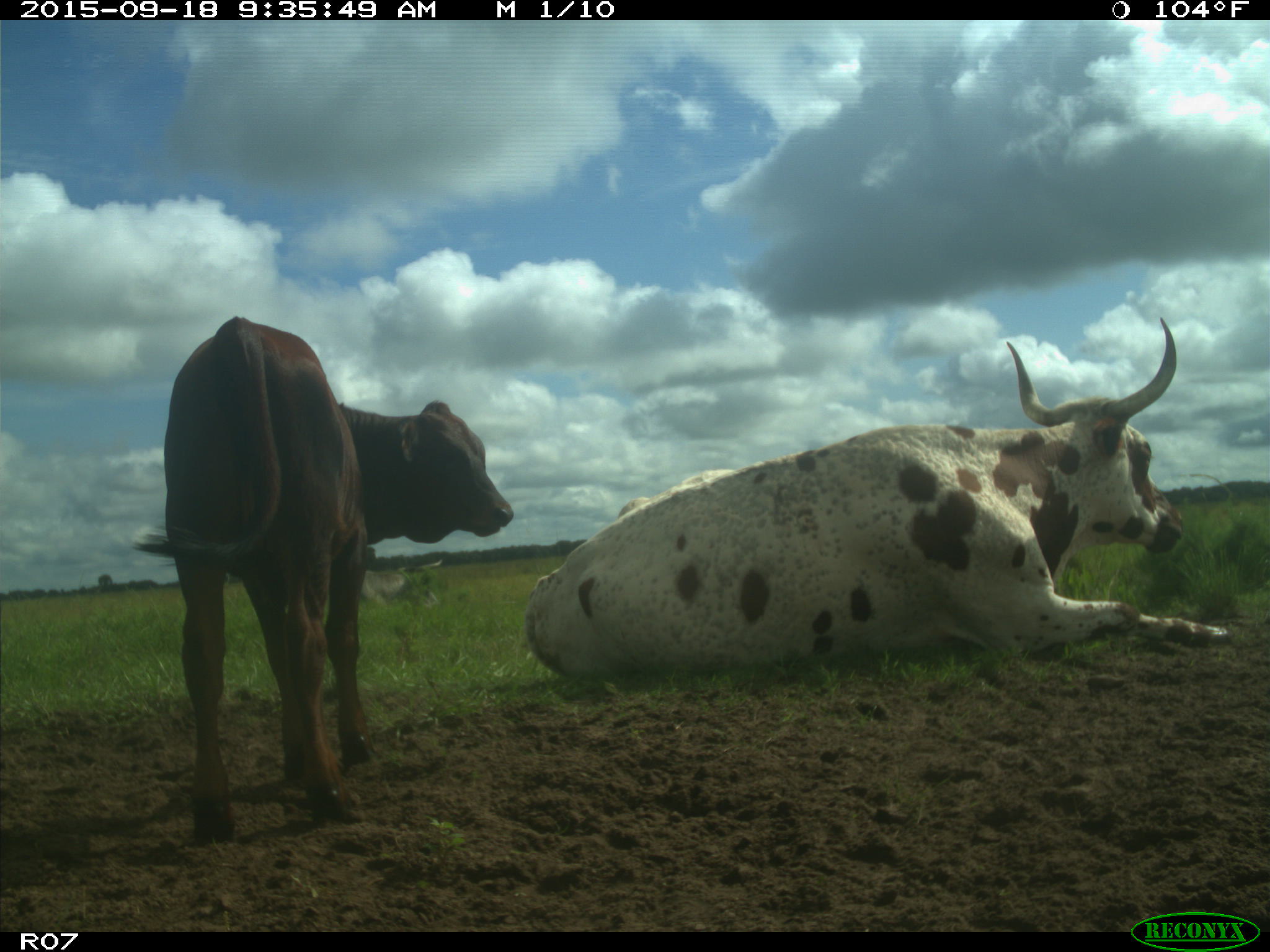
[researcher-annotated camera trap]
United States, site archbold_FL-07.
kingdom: Animalia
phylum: Chordata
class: Mammalia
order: Artiodactyla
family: Bovidae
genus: Bos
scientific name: Bos taurus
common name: domestic cow